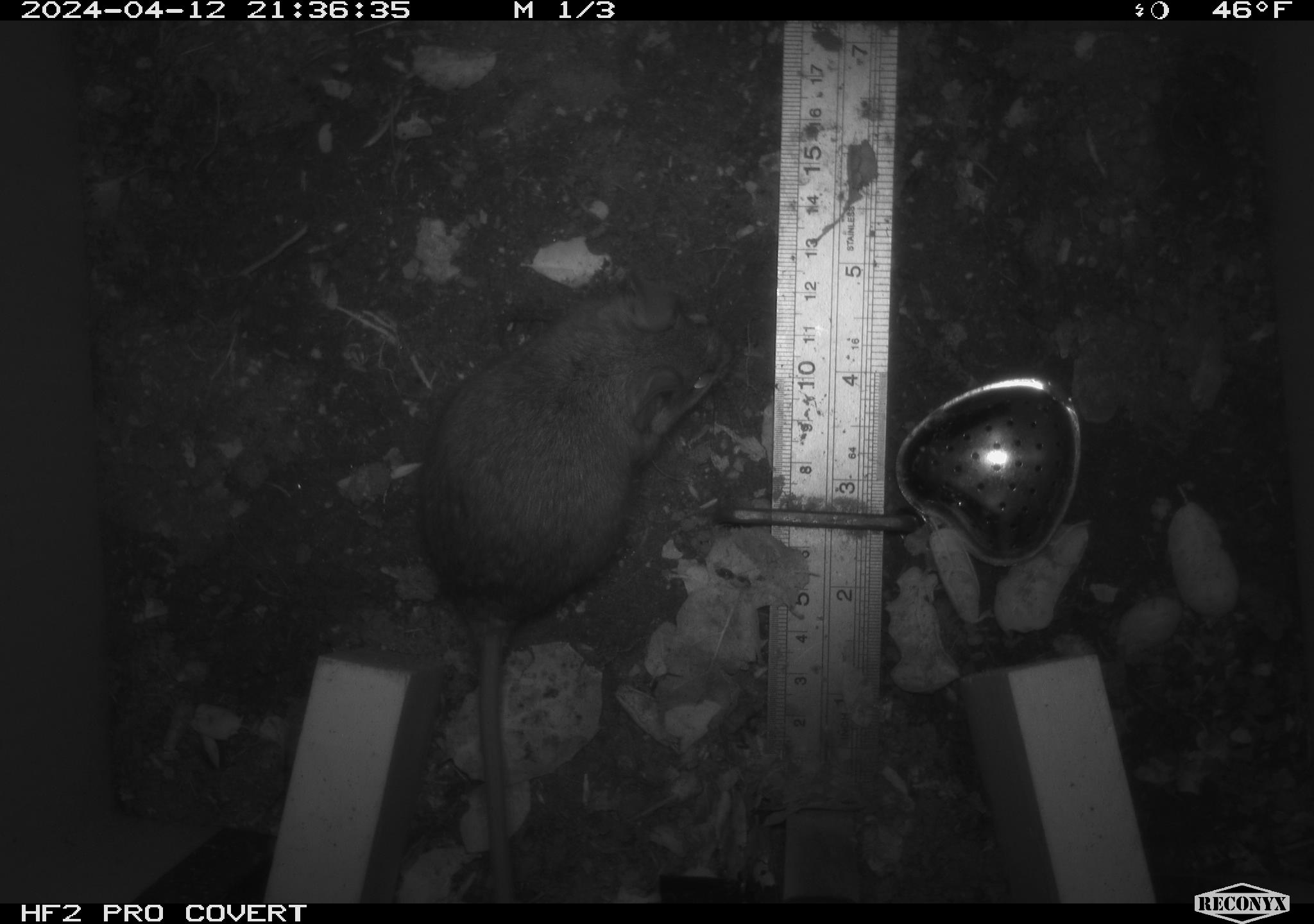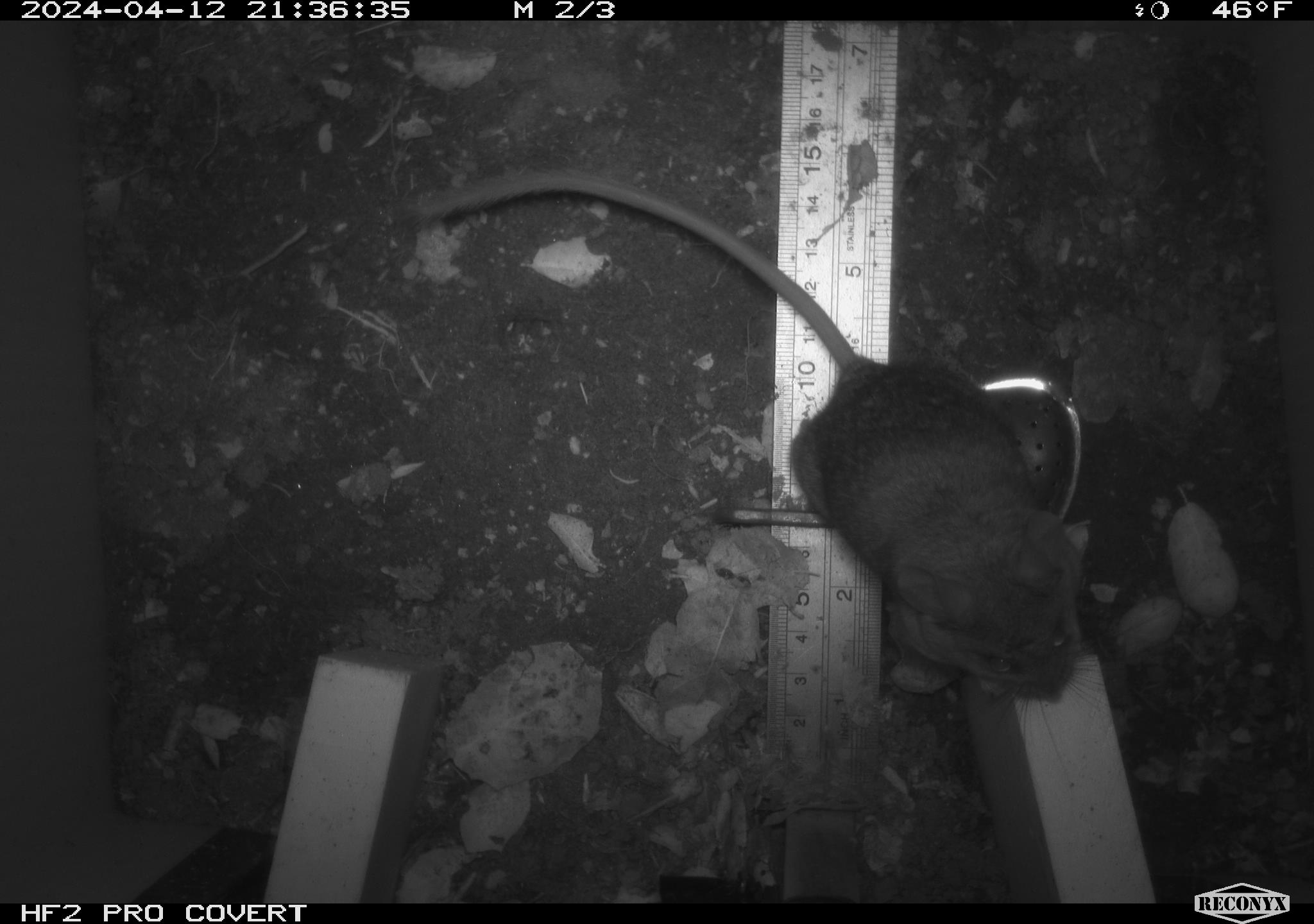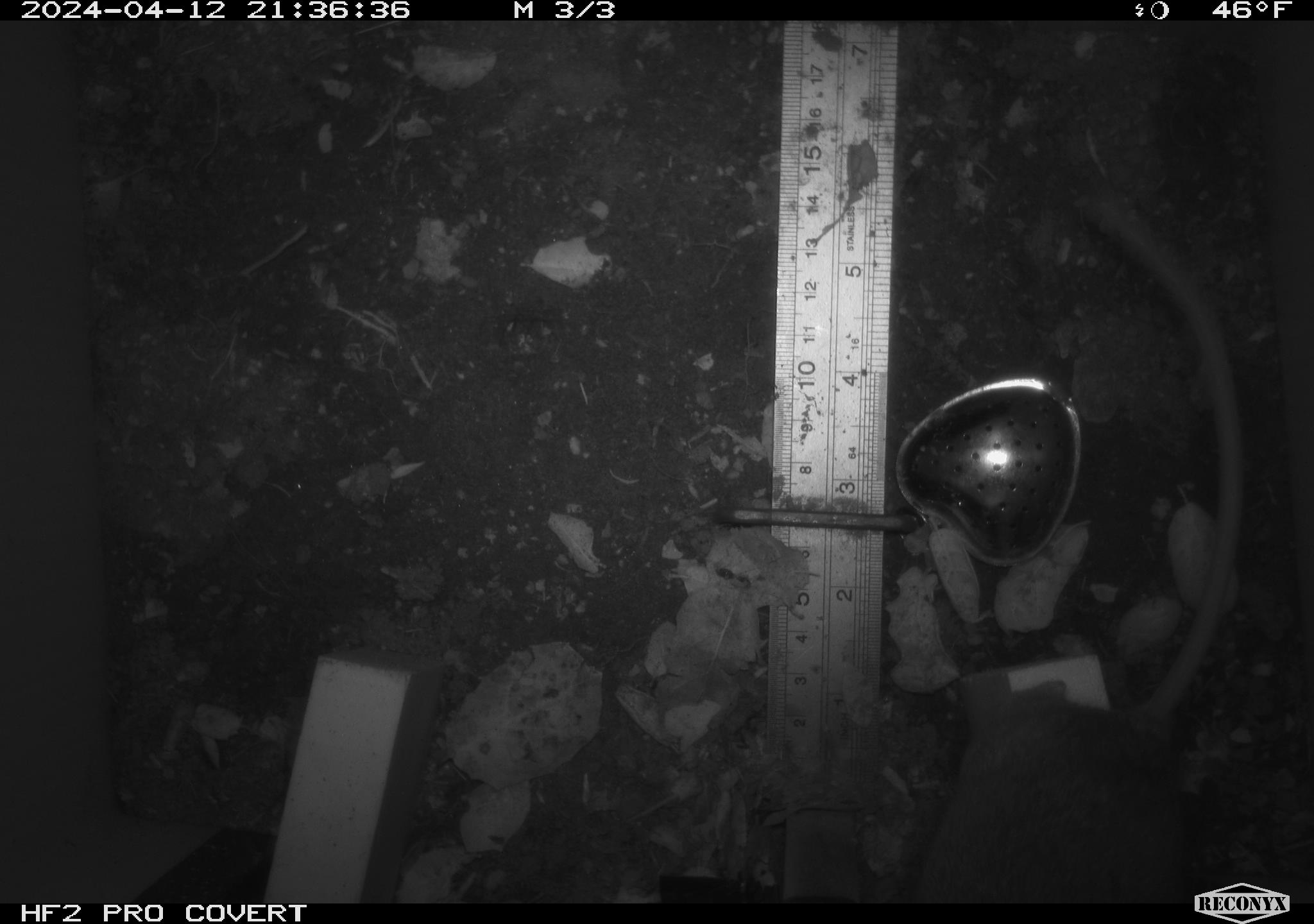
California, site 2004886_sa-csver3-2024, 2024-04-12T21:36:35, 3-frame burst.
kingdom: Animalia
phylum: Chordata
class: Mammalia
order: Rodentia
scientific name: Rodentia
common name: rodent